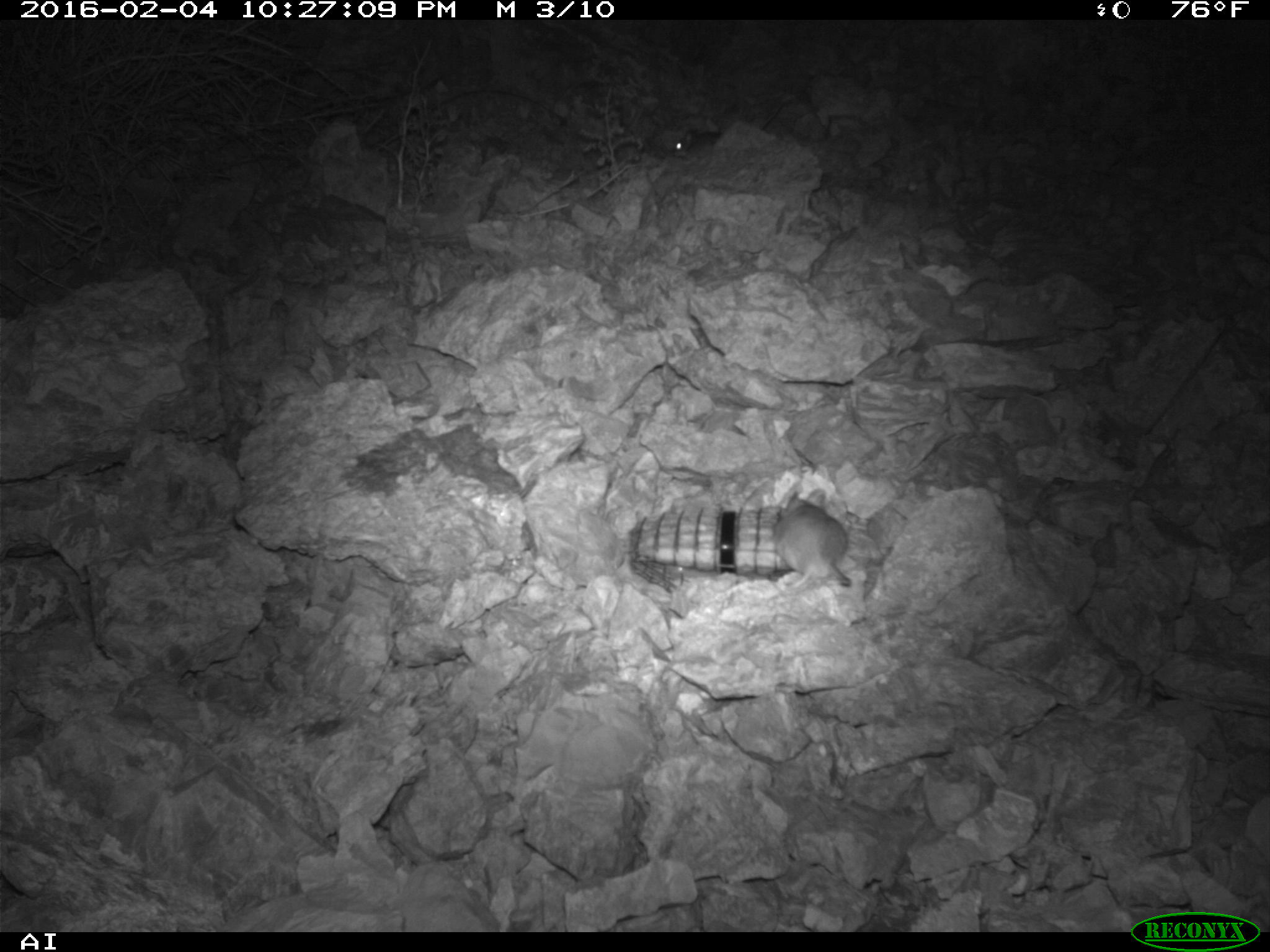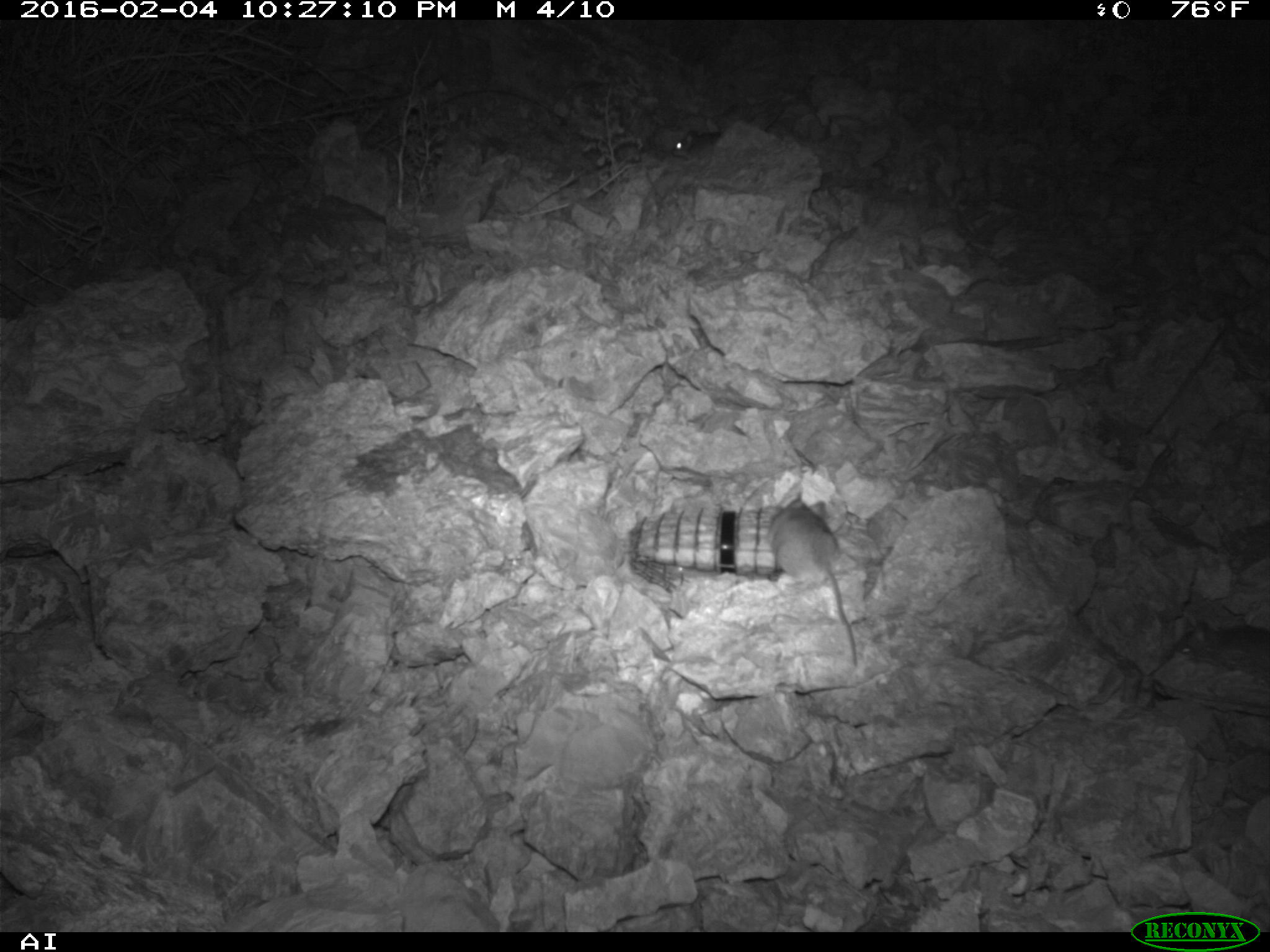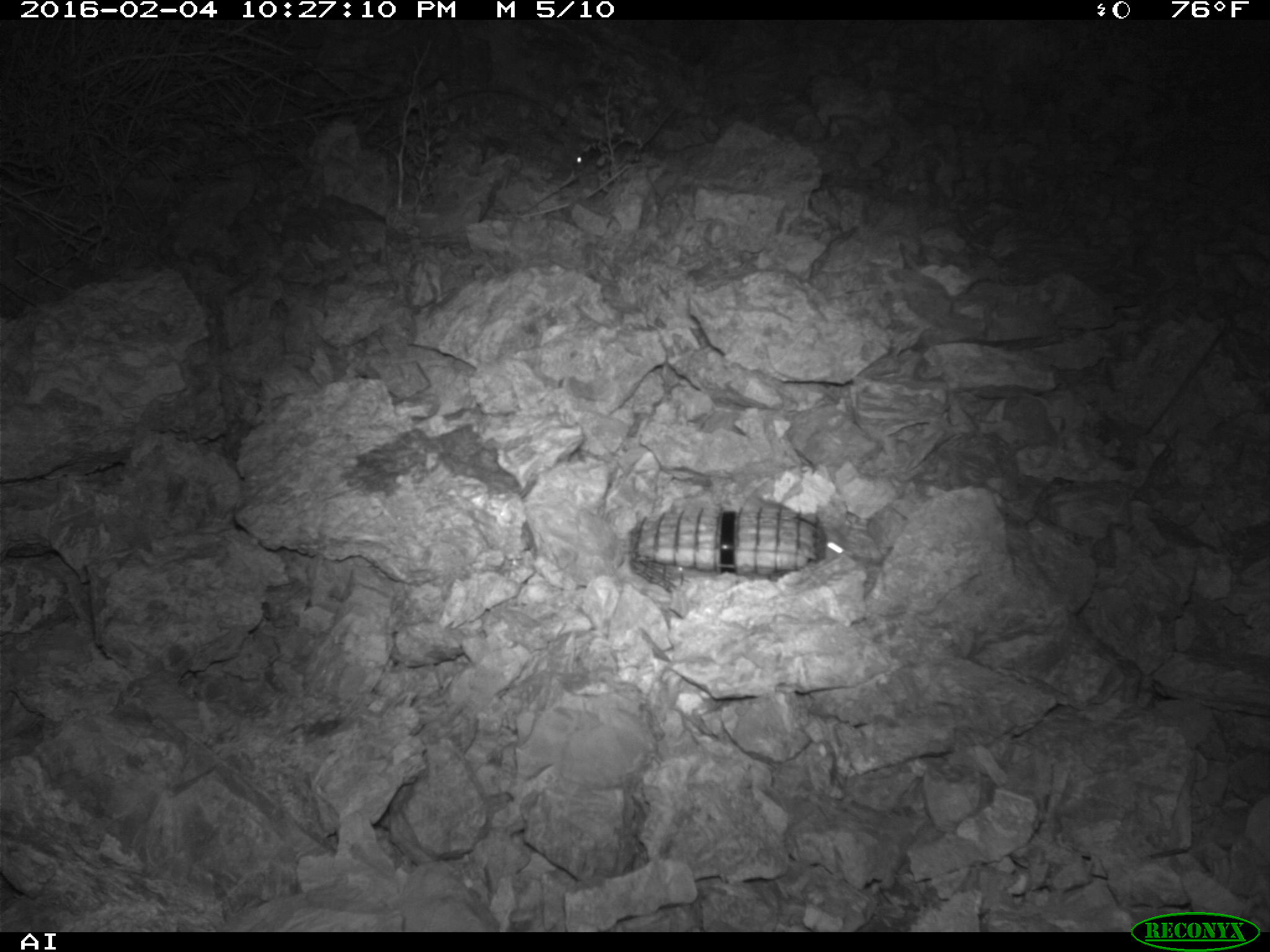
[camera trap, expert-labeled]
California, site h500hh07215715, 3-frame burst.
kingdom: Animalia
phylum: Chordata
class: Mammalia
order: Rodentia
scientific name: Rodentia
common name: rodent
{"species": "rodent (Rodentia)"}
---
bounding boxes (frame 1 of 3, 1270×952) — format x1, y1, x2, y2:
rodent: 770, 487, 853, 586; 650, 123, 690, 156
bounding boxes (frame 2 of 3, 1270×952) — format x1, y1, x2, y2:
rodent: 766, 495, 858, 664; 671, 109, 781, 156; 1172, 620, 1269, 673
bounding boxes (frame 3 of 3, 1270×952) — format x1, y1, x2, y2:
rodent: 571, 107, 676, 174; 822, 528, 846, 560